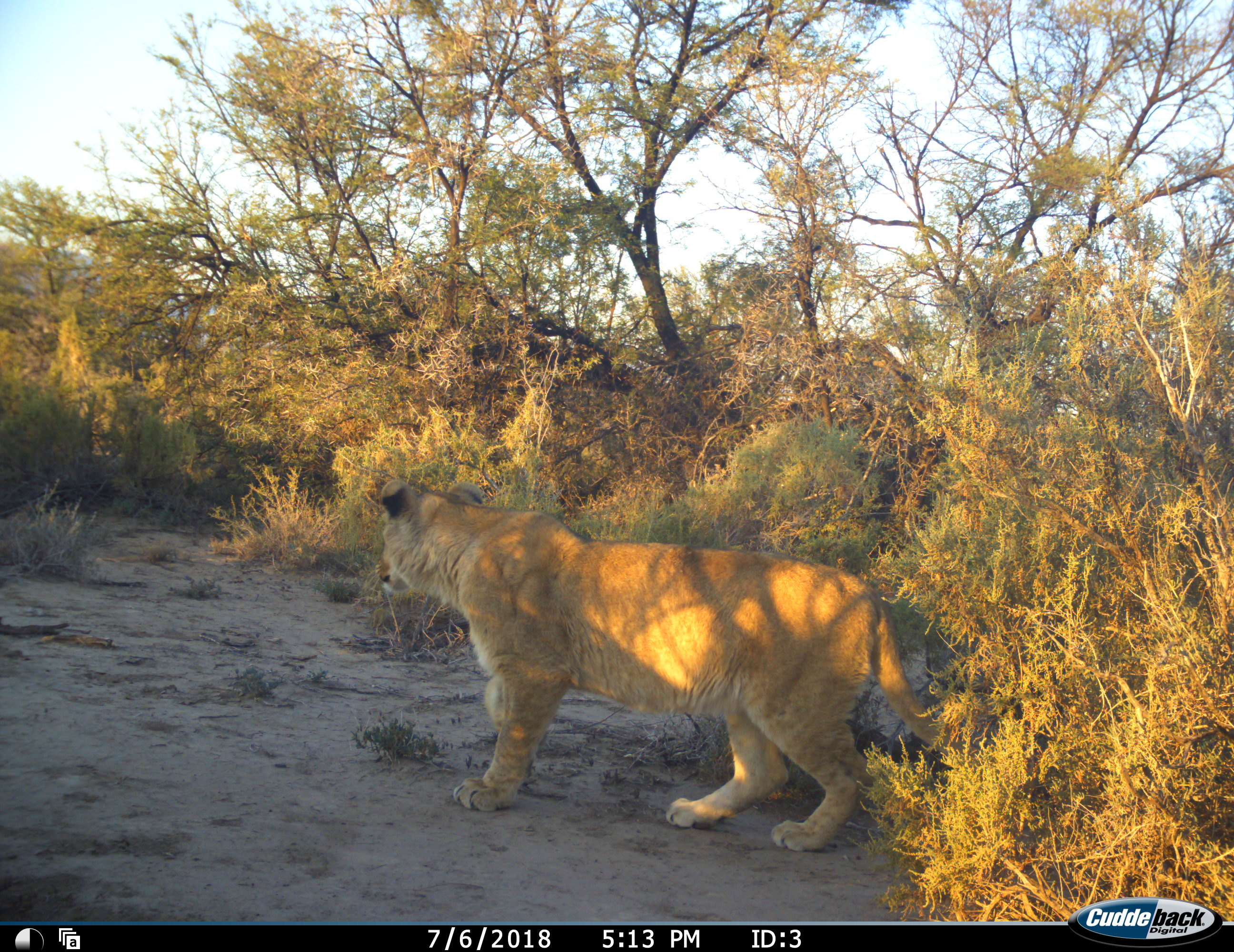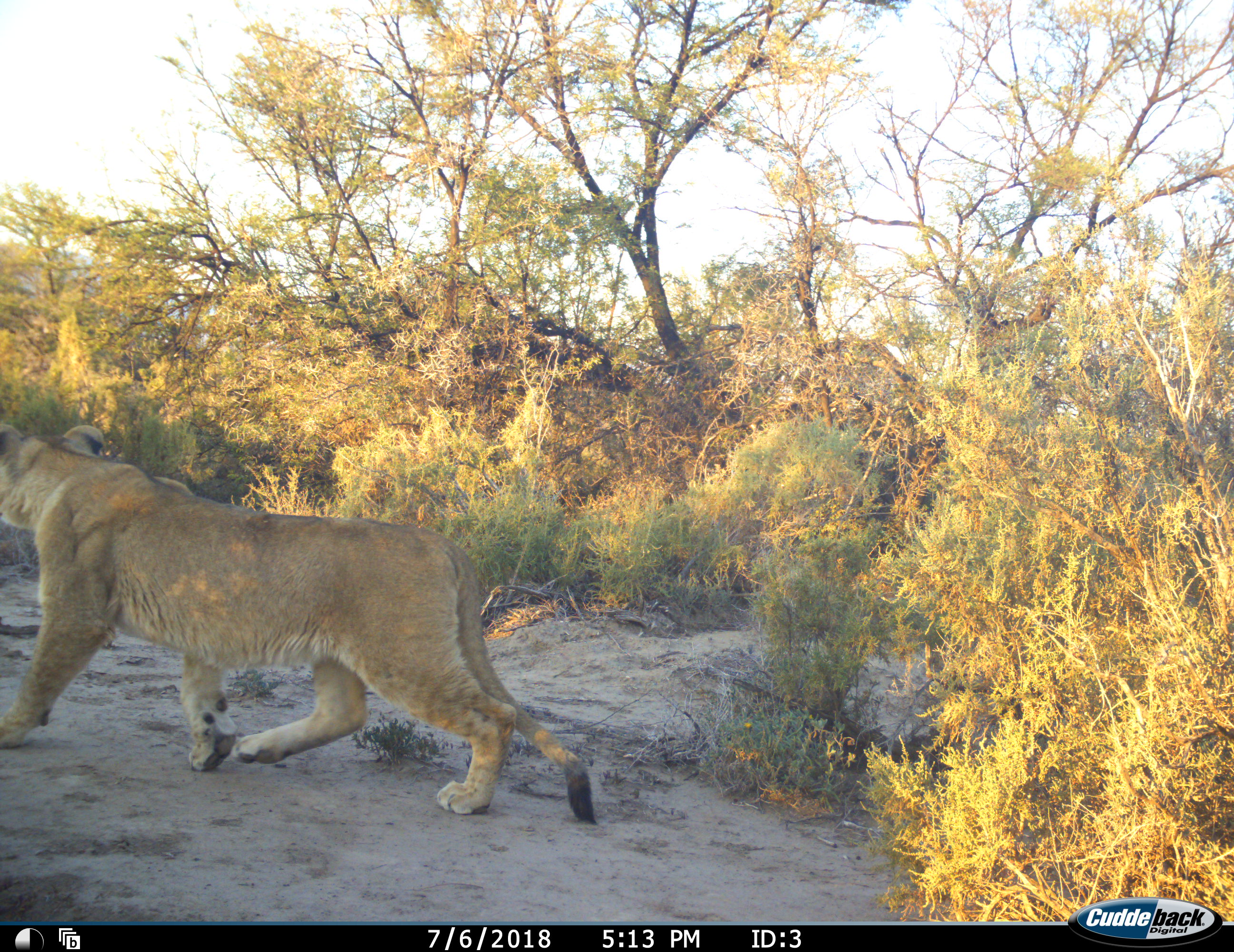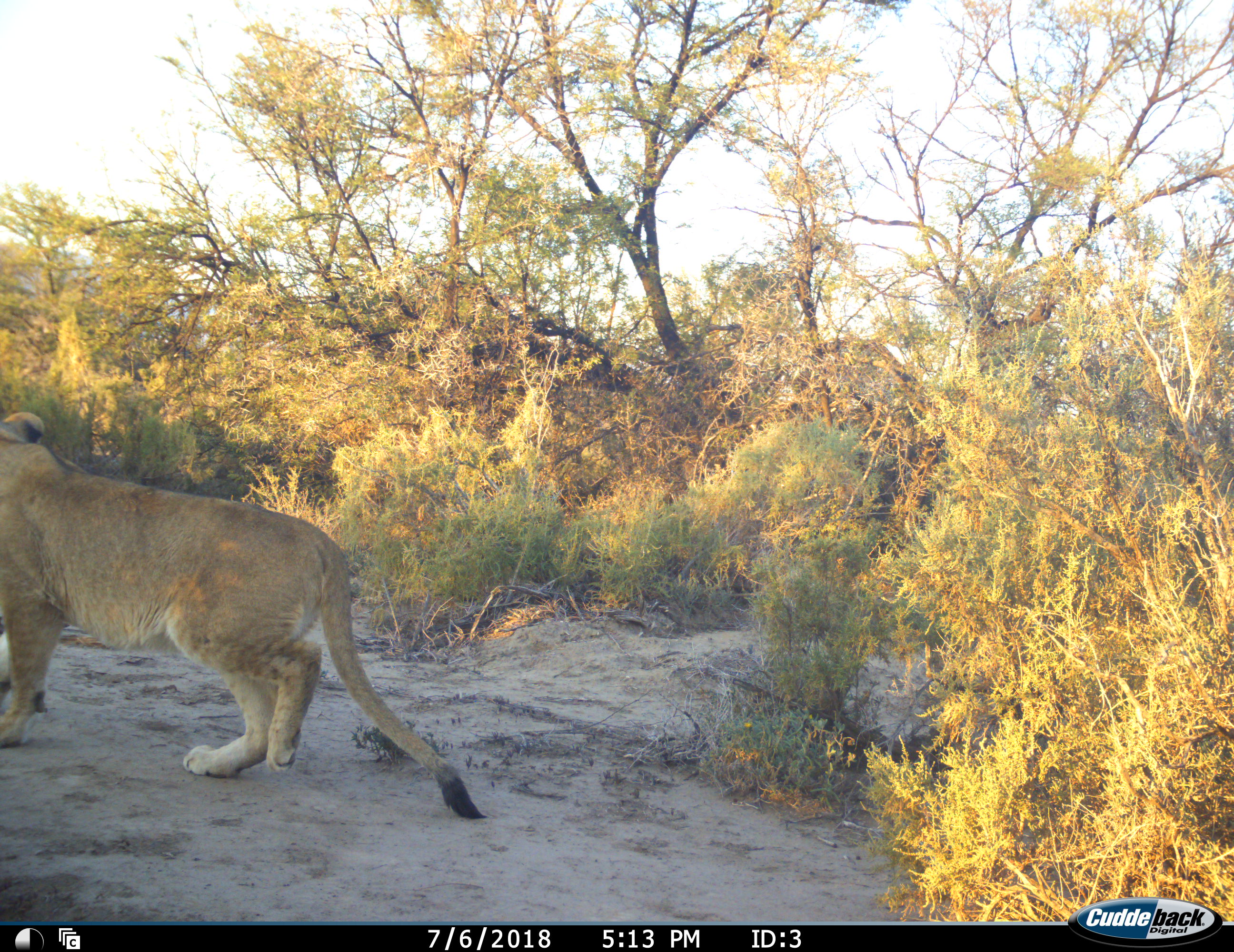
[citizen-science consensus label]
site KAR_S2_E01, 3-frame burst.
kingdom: Animalia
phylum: Chordata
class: Mammalia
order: Carnivora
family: Felidae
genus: Panthera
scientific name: Panthera leo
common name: lion female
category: lionfemale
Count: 1.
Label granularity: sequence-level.